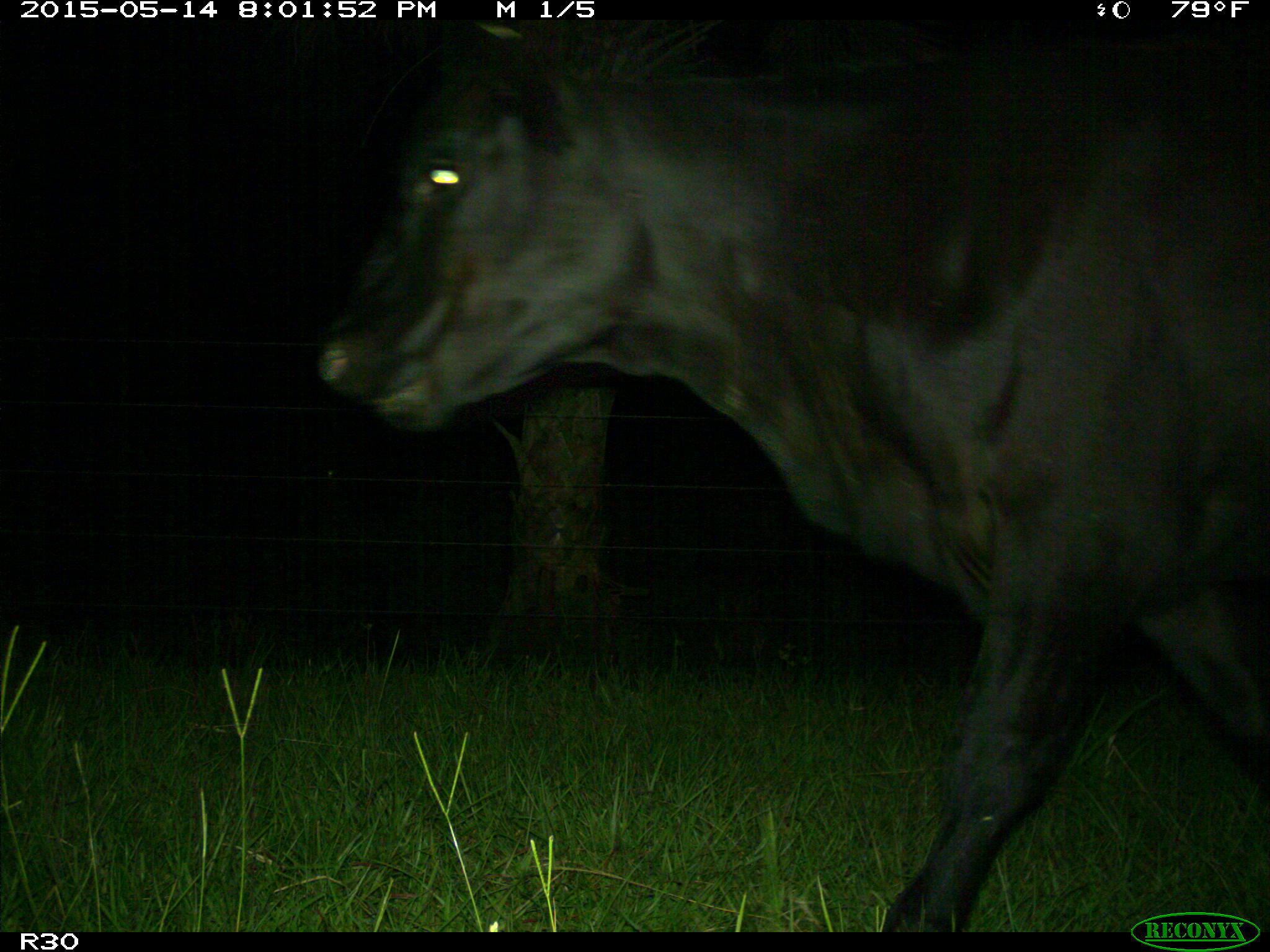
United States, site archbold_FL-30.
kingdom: Animalia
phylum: Chordata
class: Mammalia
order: Artiodactyla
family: Bovidae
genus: Bos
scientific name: Bos taurus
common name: domestic cow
Bos taurus (domestic cow).